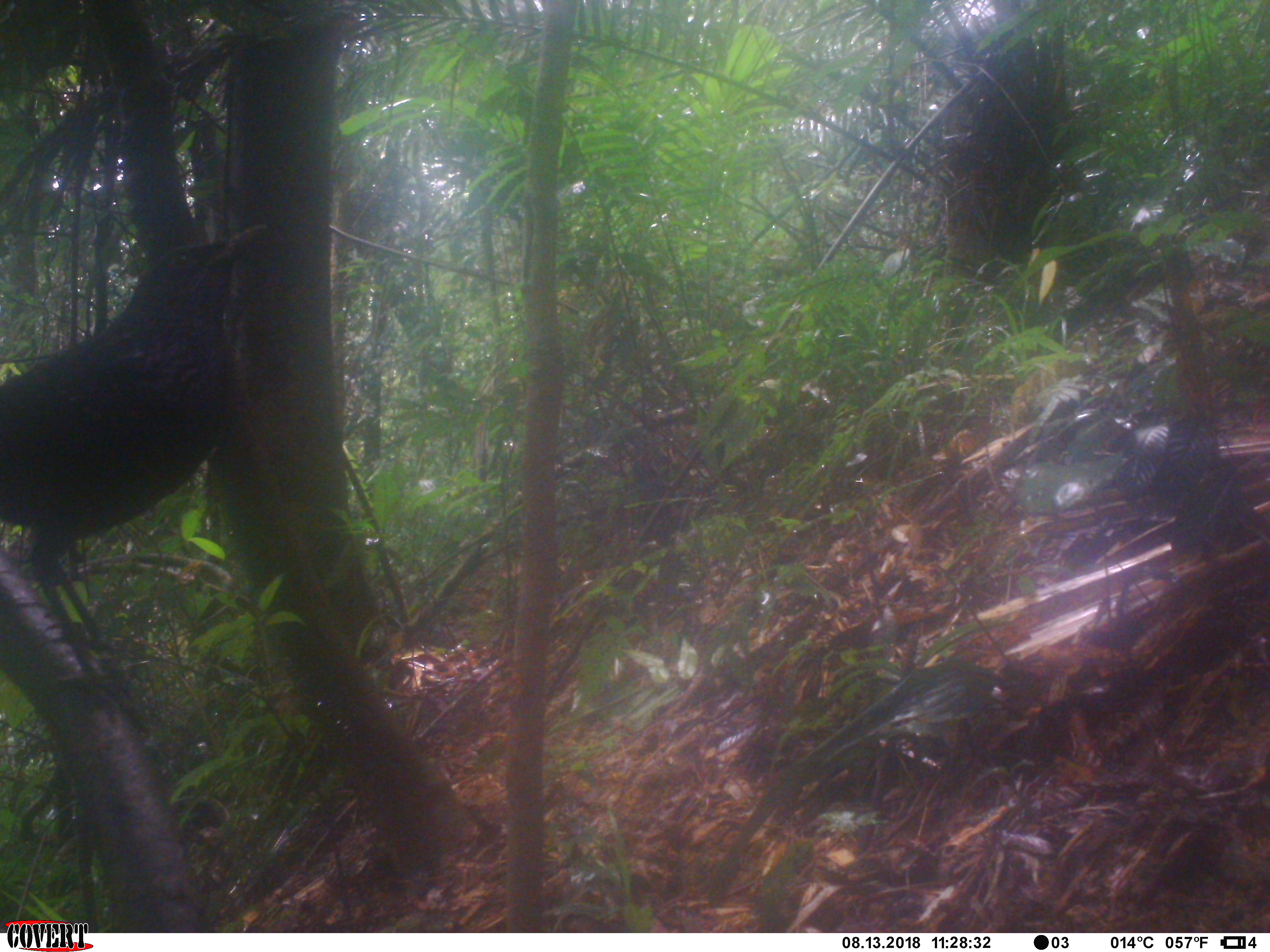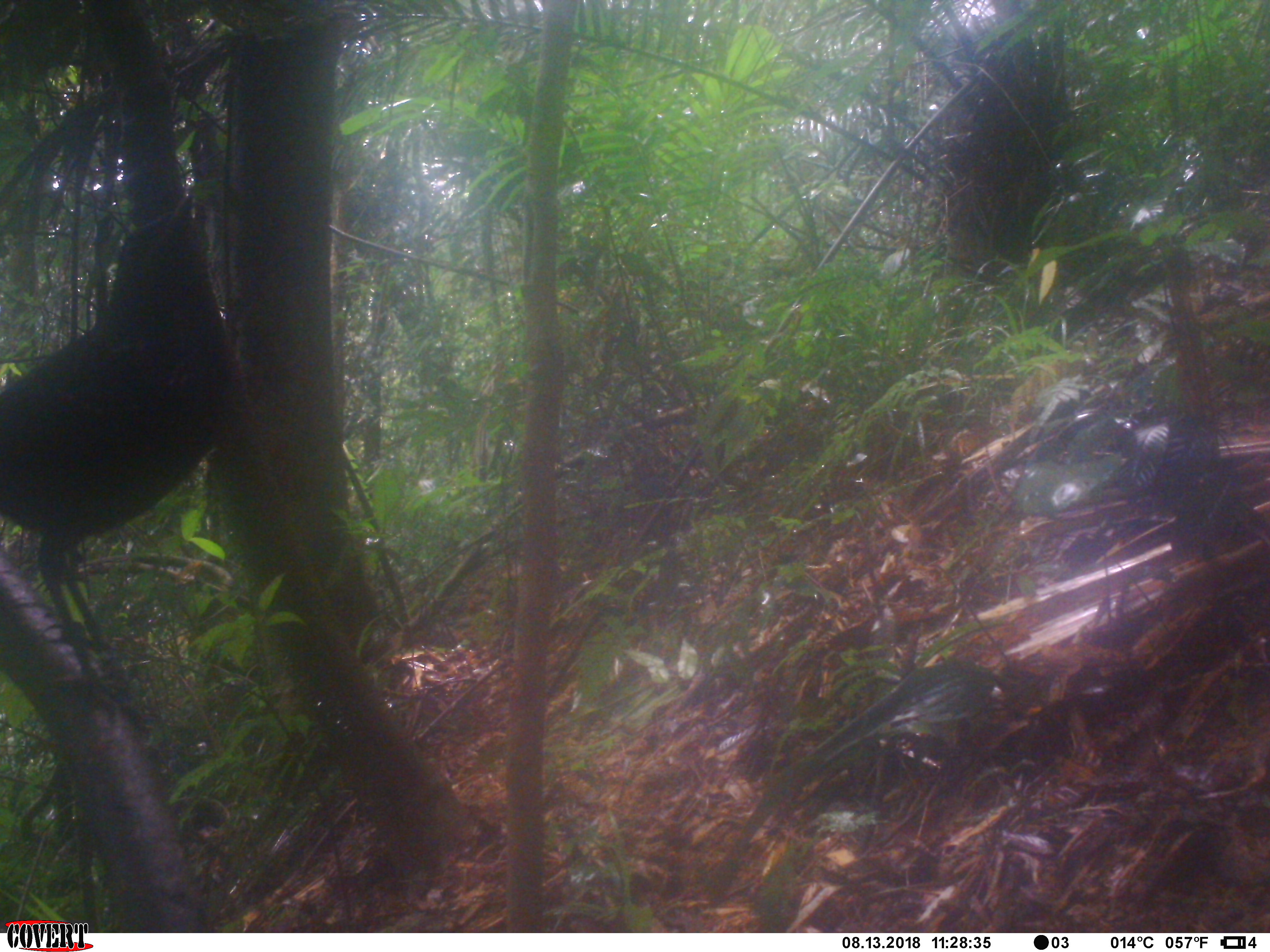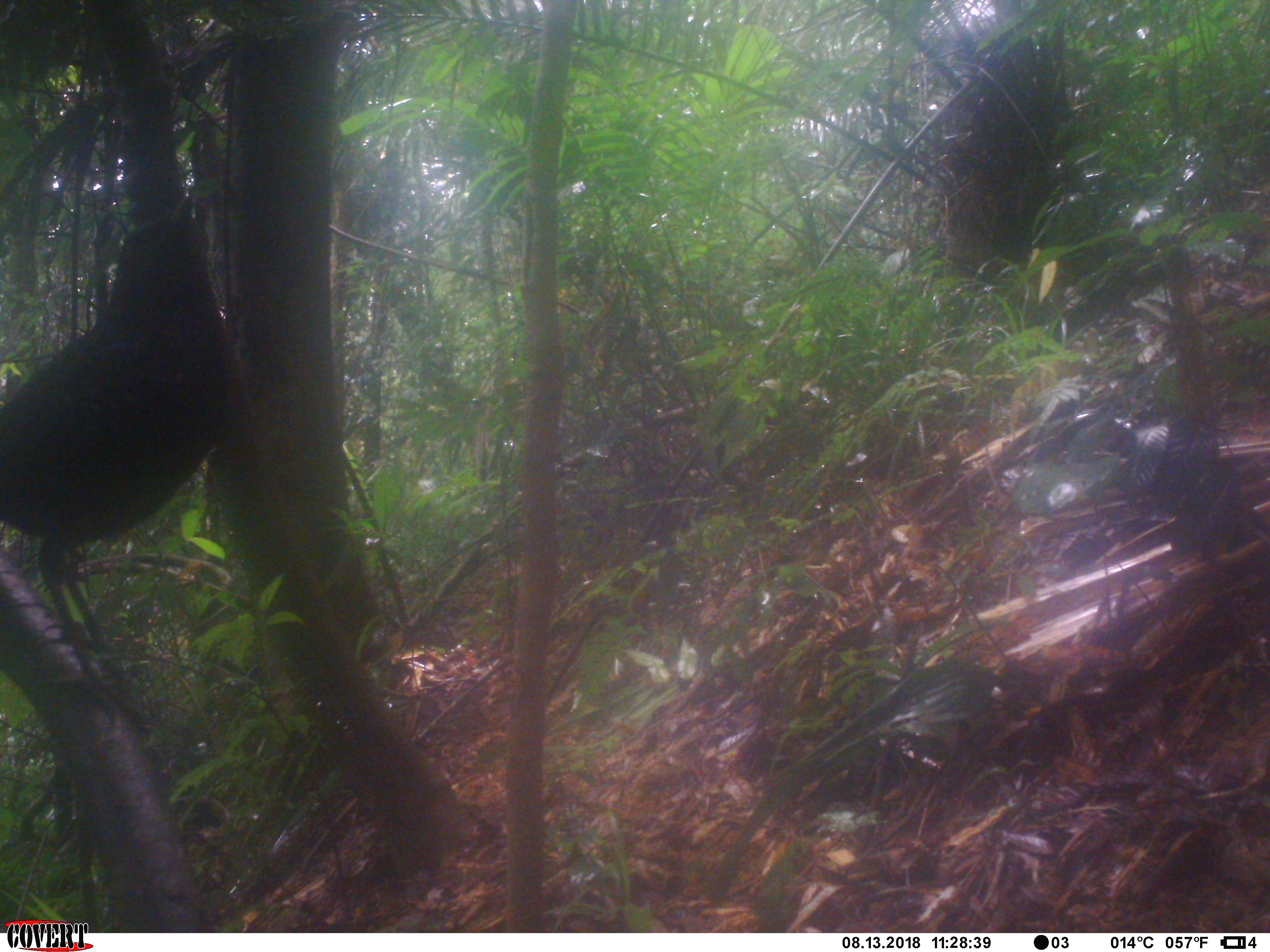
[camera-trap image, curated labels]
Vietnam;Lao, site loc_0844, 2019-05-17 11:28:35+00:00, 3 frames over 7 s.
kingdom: Animalia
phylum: Chordata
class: Aves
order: Passeriformes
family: Muscicapidae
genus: Myophonus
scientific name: Myophonus caeruleus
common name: blue whistling thrush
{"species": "blue whistling thrush (Myophonus caeruleus)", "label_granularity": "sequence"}